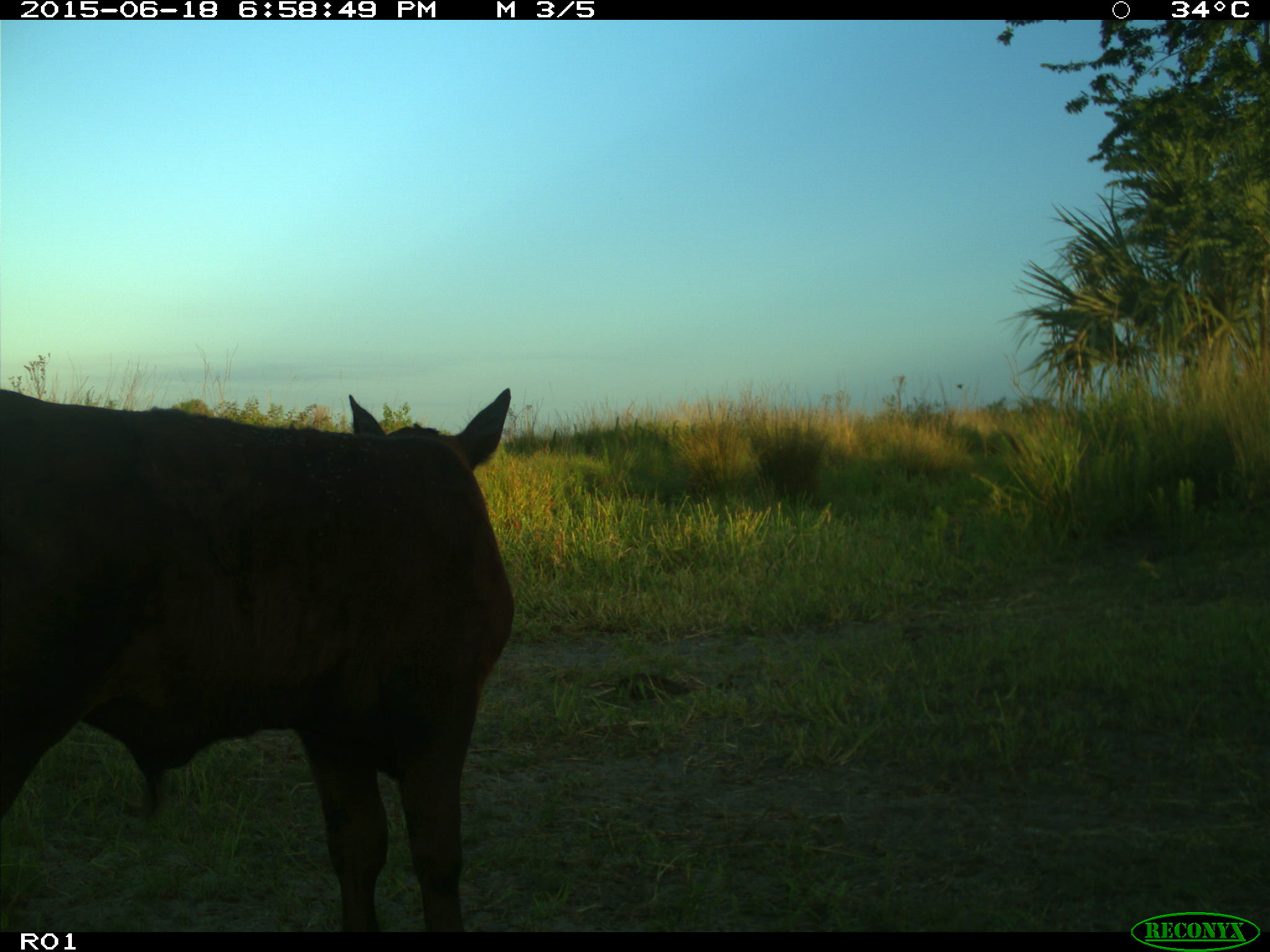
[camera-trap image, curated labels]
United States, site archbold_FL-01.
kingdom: Animalia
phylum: Chordata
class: Mammalia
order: Artiodactyla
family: Bovidae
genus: Bos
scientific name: Bos taurus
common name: domestic cow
Bos taurus (domestic cow).